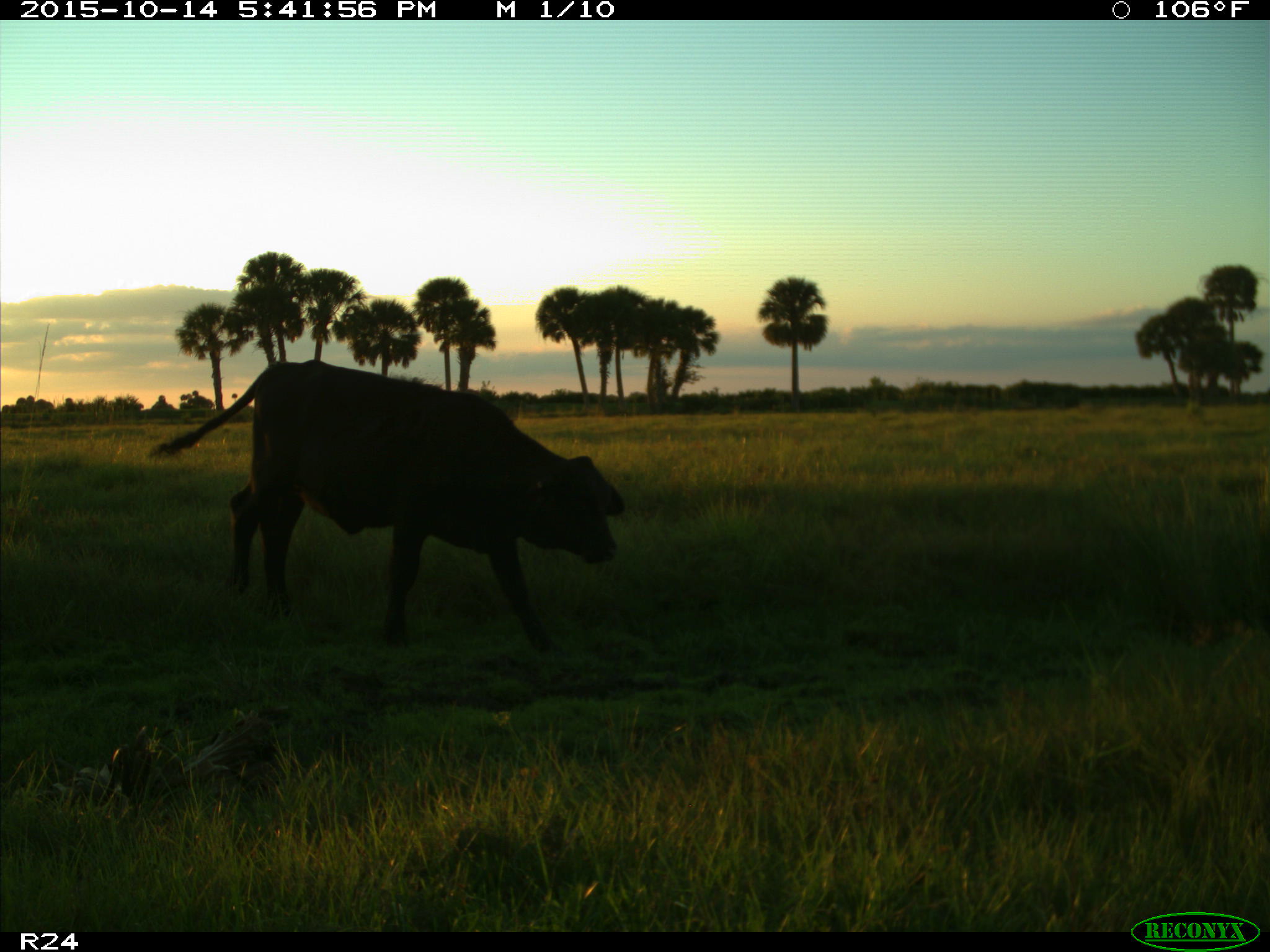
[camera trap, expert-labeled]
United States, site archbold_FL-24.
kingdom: Animalia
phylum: Chordata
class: Mammalia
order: Artiodactyla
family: Bovidae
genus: Bos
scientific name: Bos taurus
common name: domestic cow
Bos taurus (domestic cow).